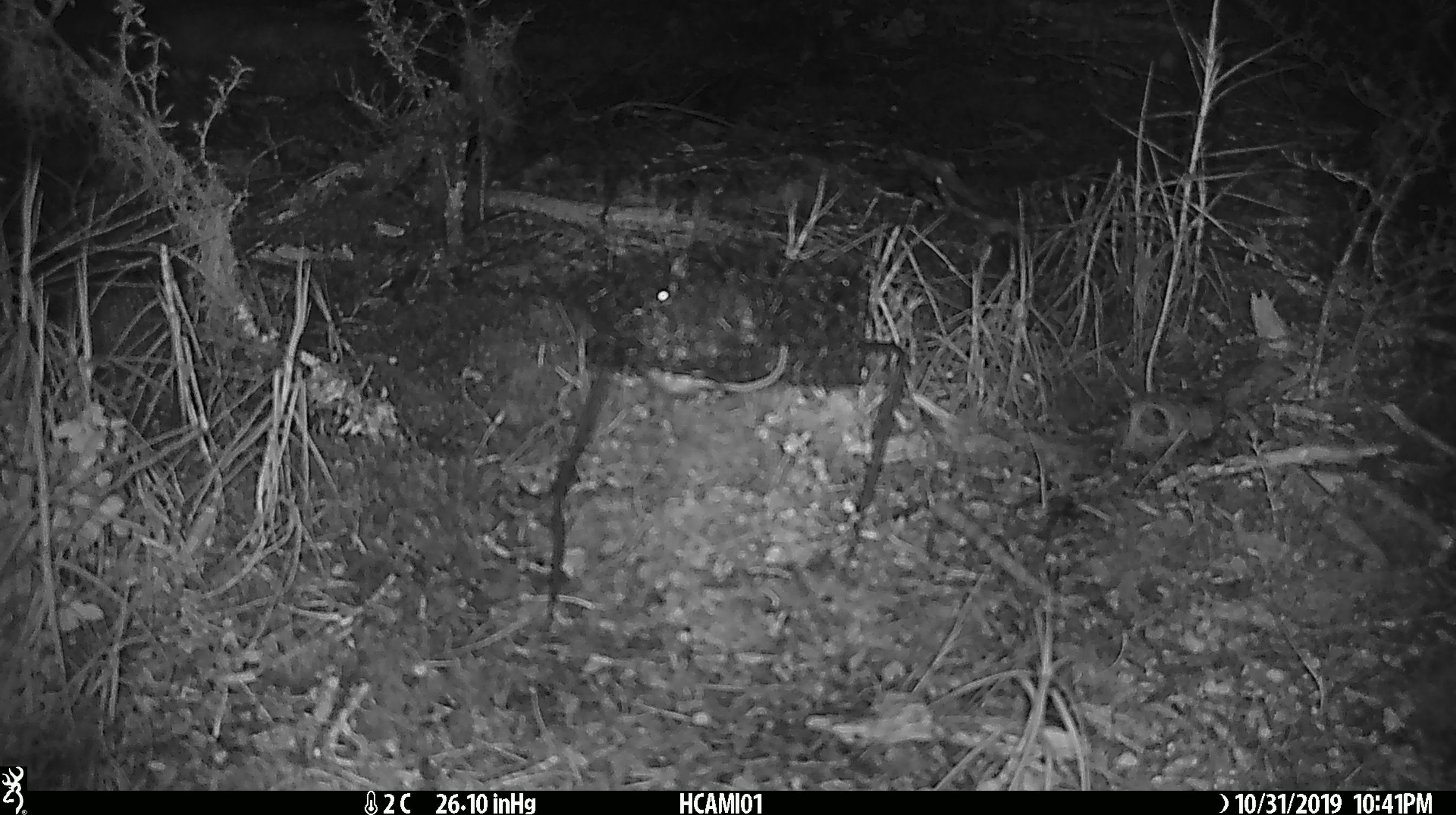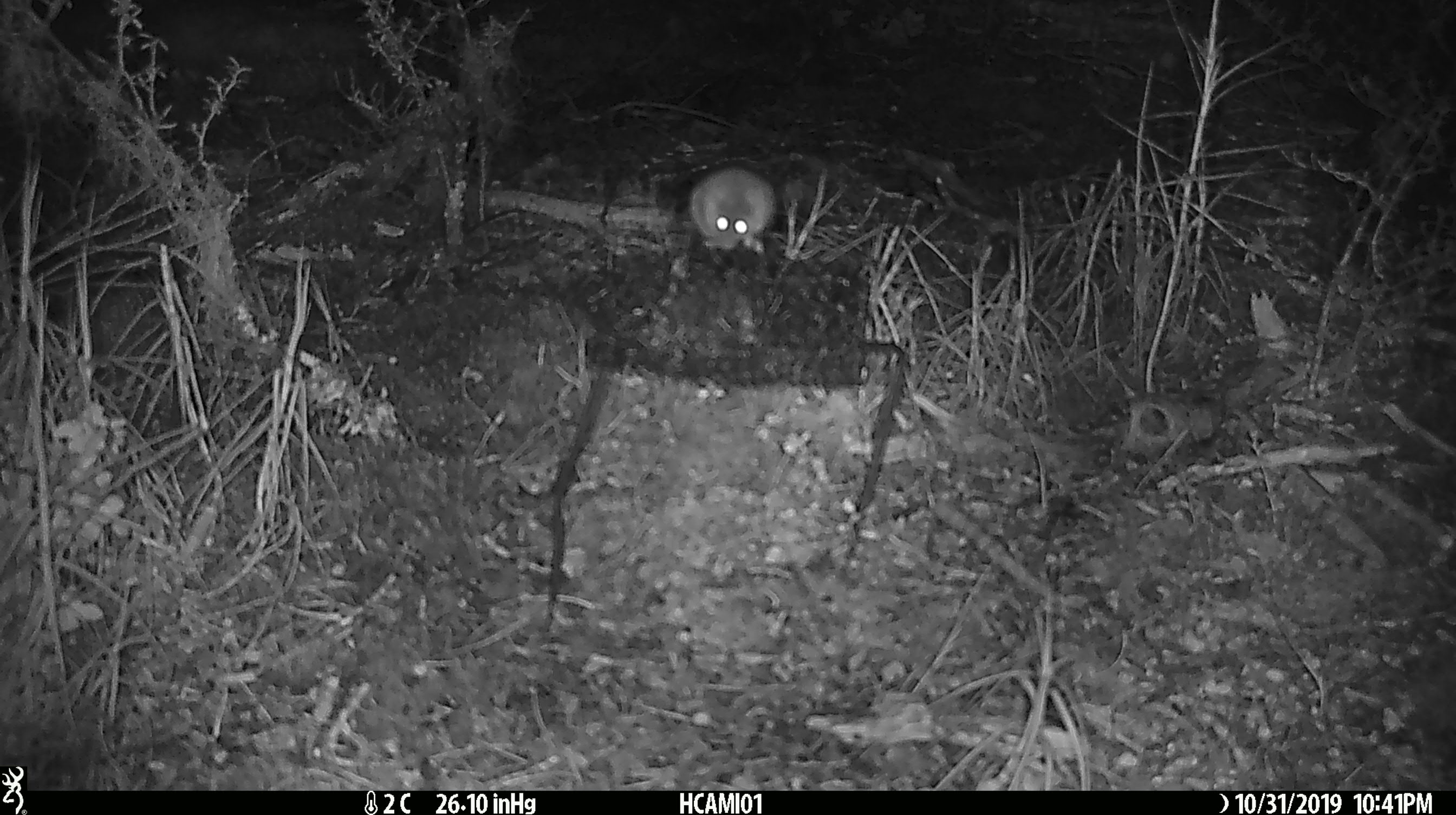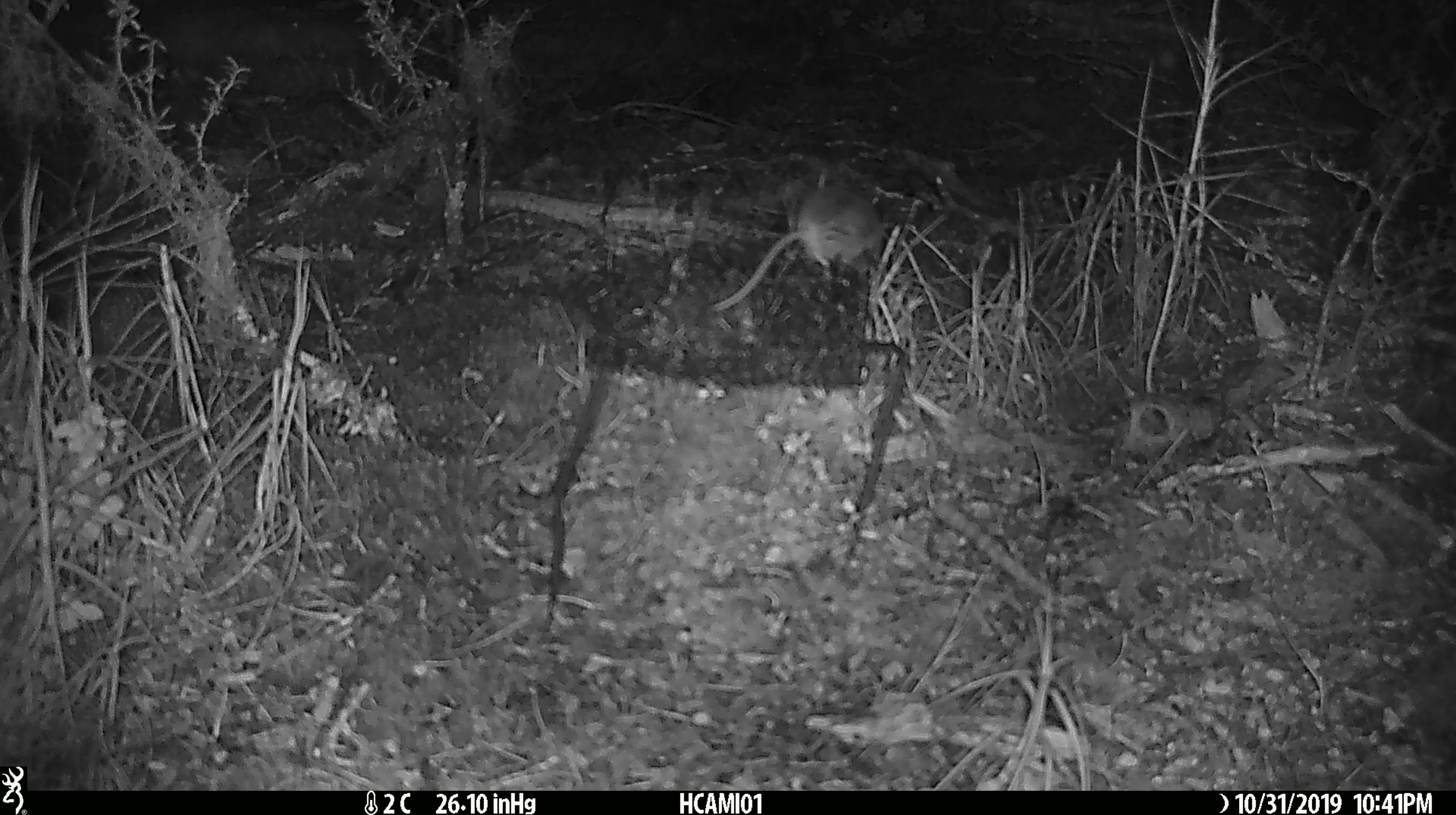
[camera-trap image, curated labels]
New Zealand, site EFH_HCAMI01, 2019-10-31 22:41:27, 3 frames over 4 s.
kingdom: Animalia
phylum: Chordata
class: Mammalia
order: Rodentia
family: Muridae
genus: Mus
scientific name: Mus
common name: mouse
Mouse (Mus).